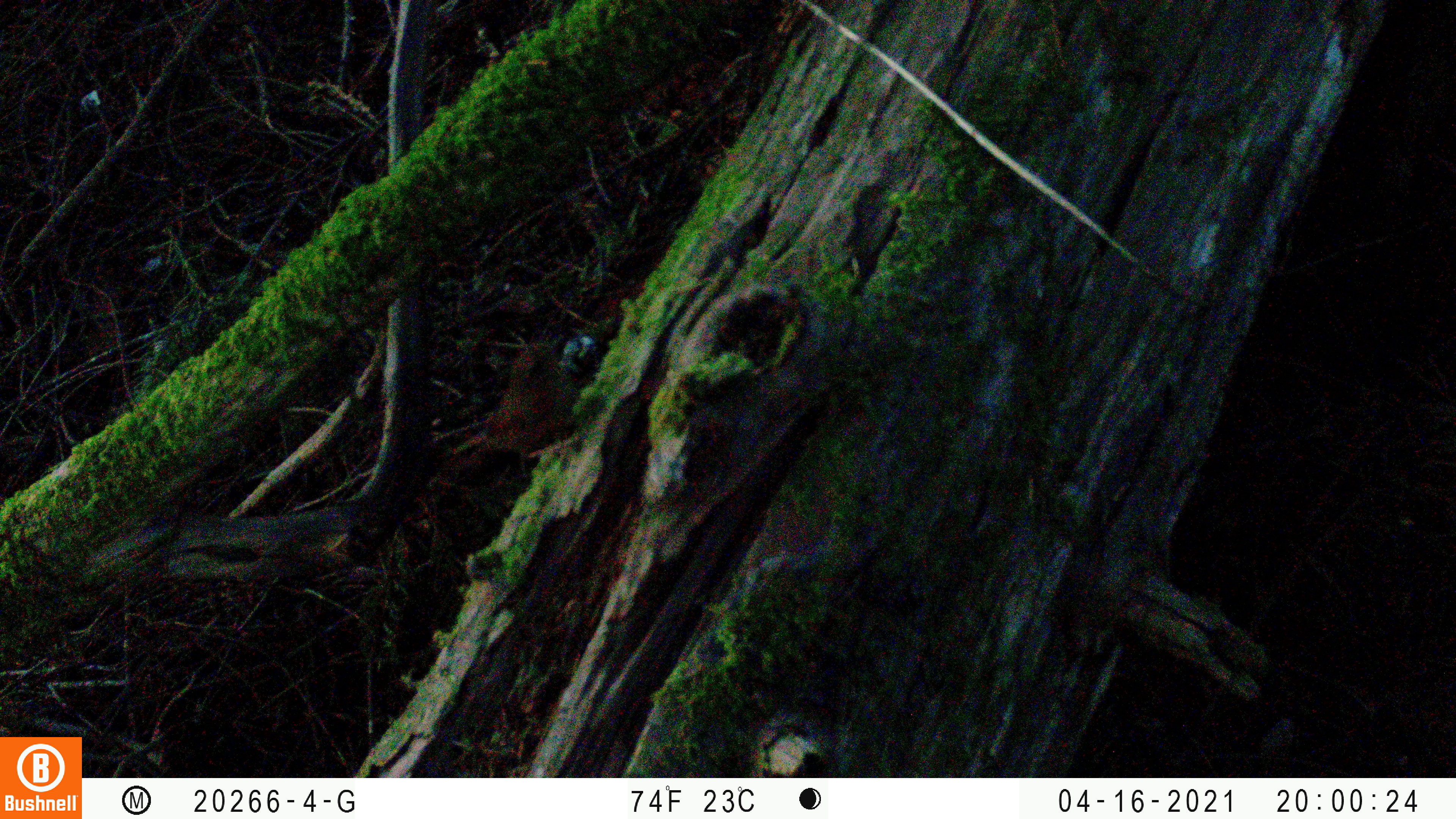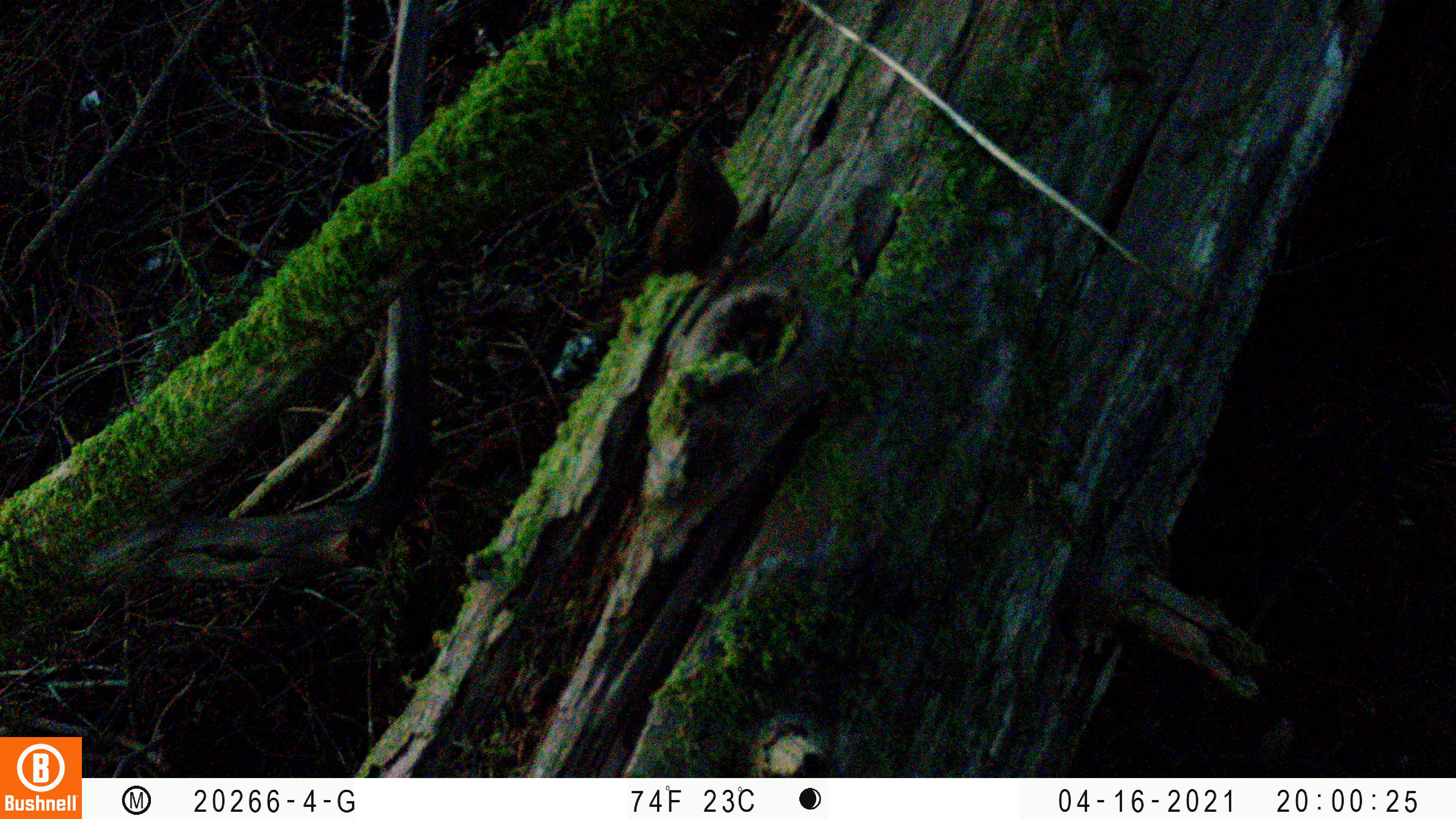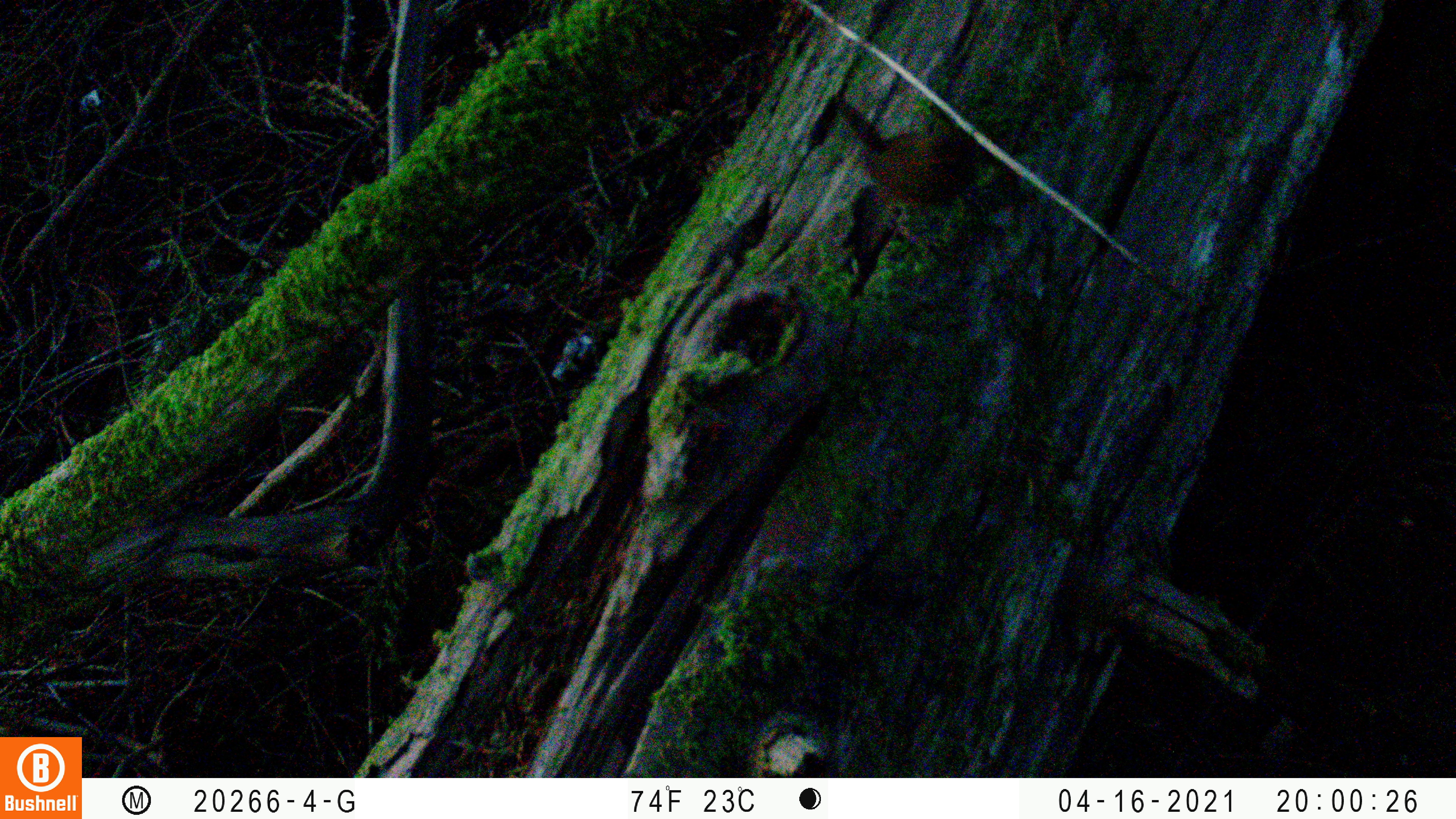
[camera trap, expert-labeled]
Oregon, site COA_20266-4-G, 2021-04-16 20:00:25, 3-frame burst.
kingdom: Animalia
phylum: Chordata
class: Aves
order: Passeriformes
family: Troglodytidae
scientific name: Troglodytidae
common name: wrens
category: troglodytidae family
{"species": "troglodytidae family (wrens) (Troglodytidae)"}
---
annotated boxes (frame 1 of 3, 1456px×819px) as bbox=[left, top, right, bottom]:
troglodytidae family: bbox=[443, 327, 638, 485]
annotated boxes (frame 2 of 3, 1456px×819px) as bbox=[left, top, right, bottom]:
troglodytidae family: bbox=[592, 111, 798, 324]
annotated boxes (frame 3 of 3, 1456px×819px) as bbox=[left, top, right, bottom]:
troglodytidae family: bbox=[790, 86, 1058, 255]